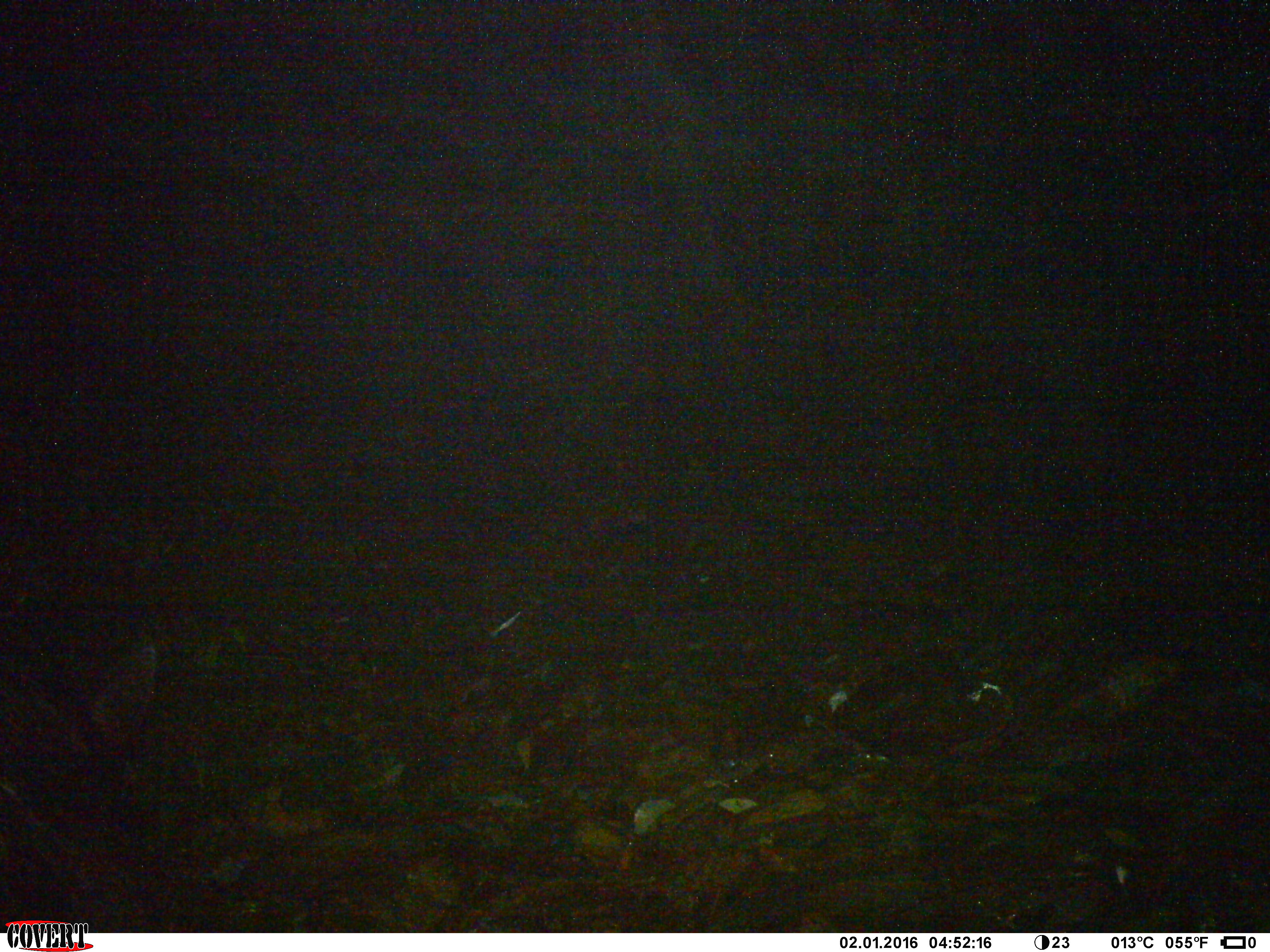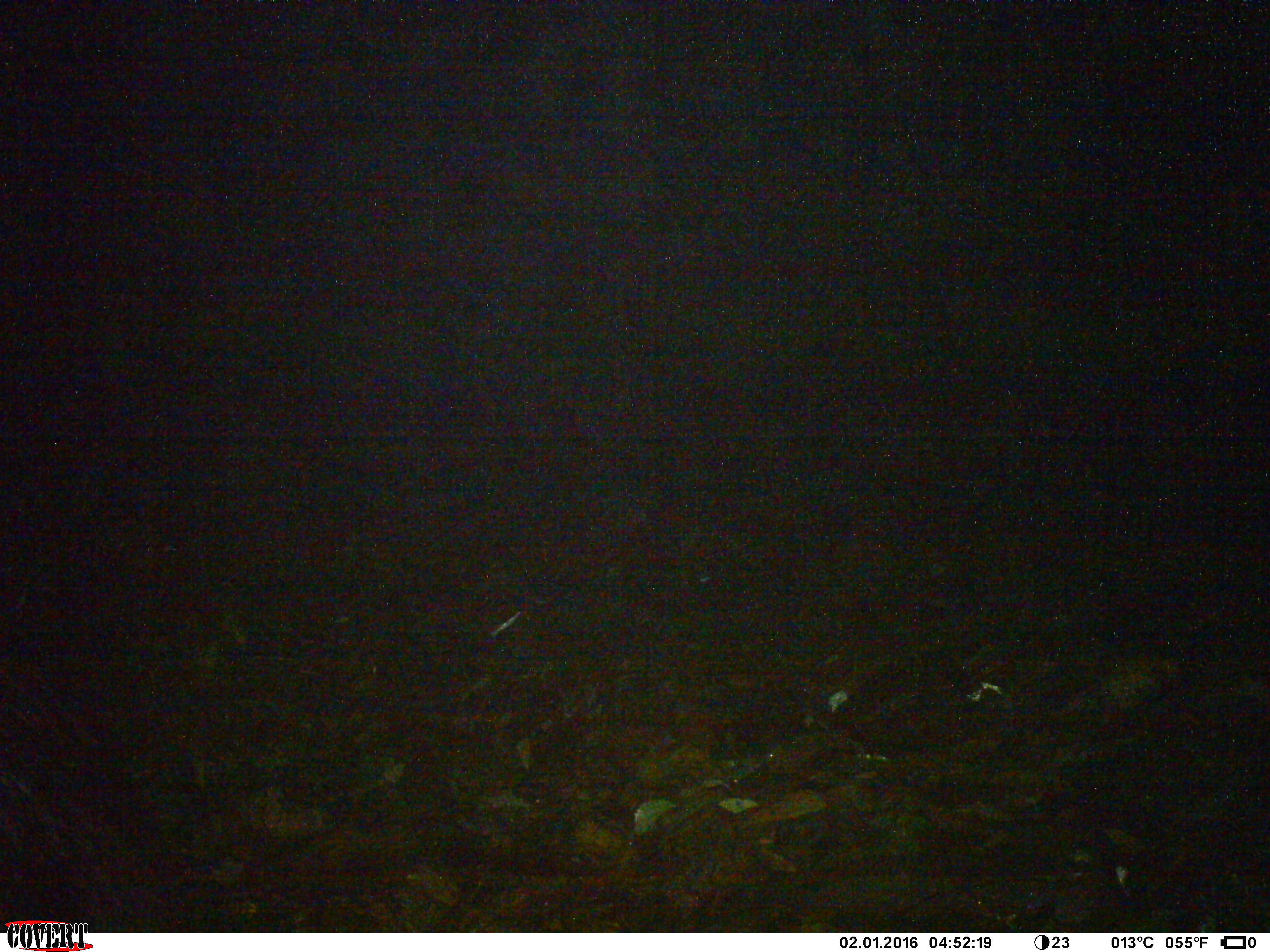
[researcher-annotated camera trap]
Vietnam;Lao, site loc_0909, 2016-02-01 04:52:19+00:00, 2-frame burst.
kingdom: Animalia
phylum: Chordata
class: Mammalia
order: Artiodactyla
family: Bovidae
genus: Capricornis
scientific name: Capricornis sumatraensis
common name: chinese serow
Chinese serow (Capricornis sumatraensis). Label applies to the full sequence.